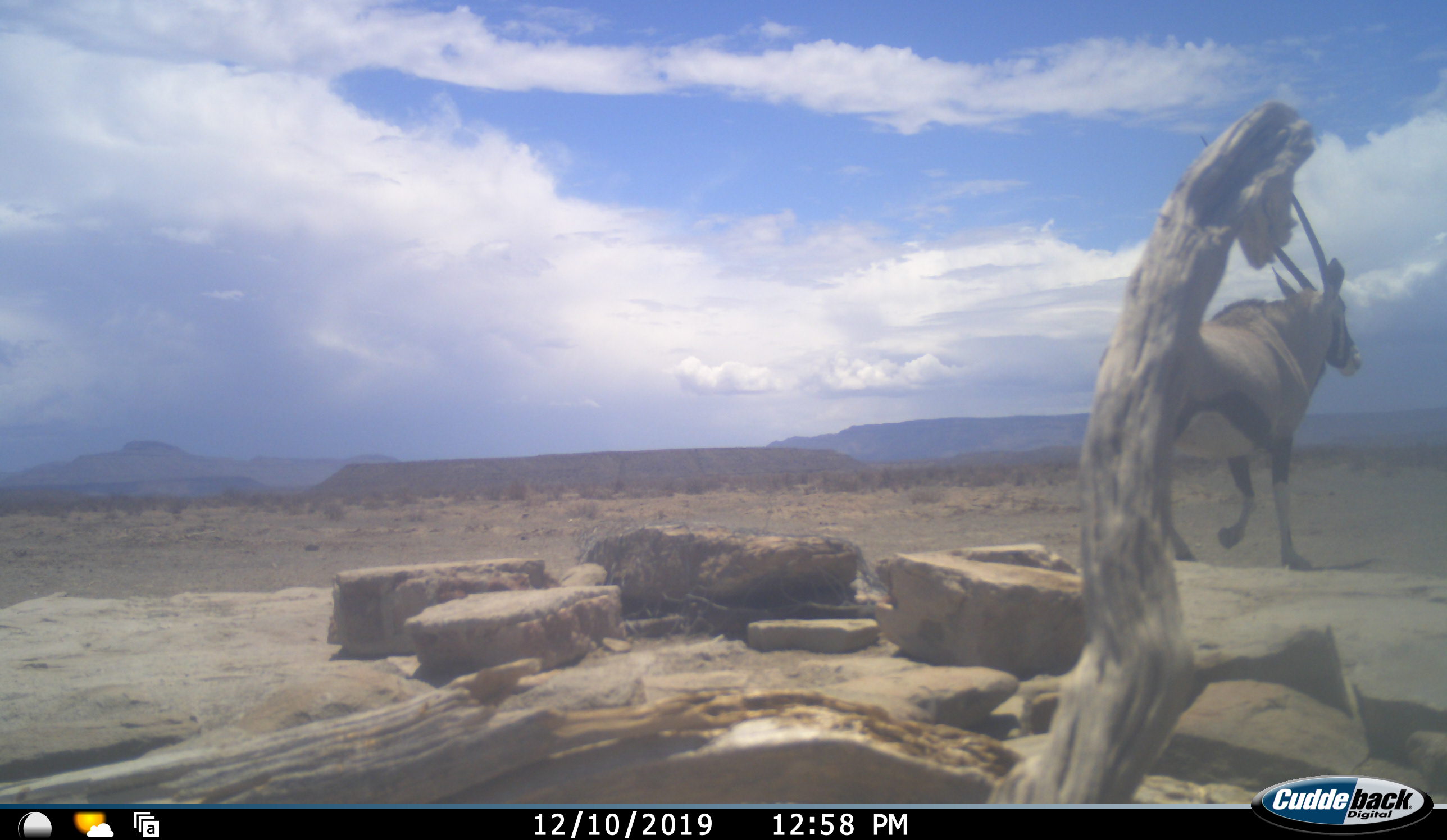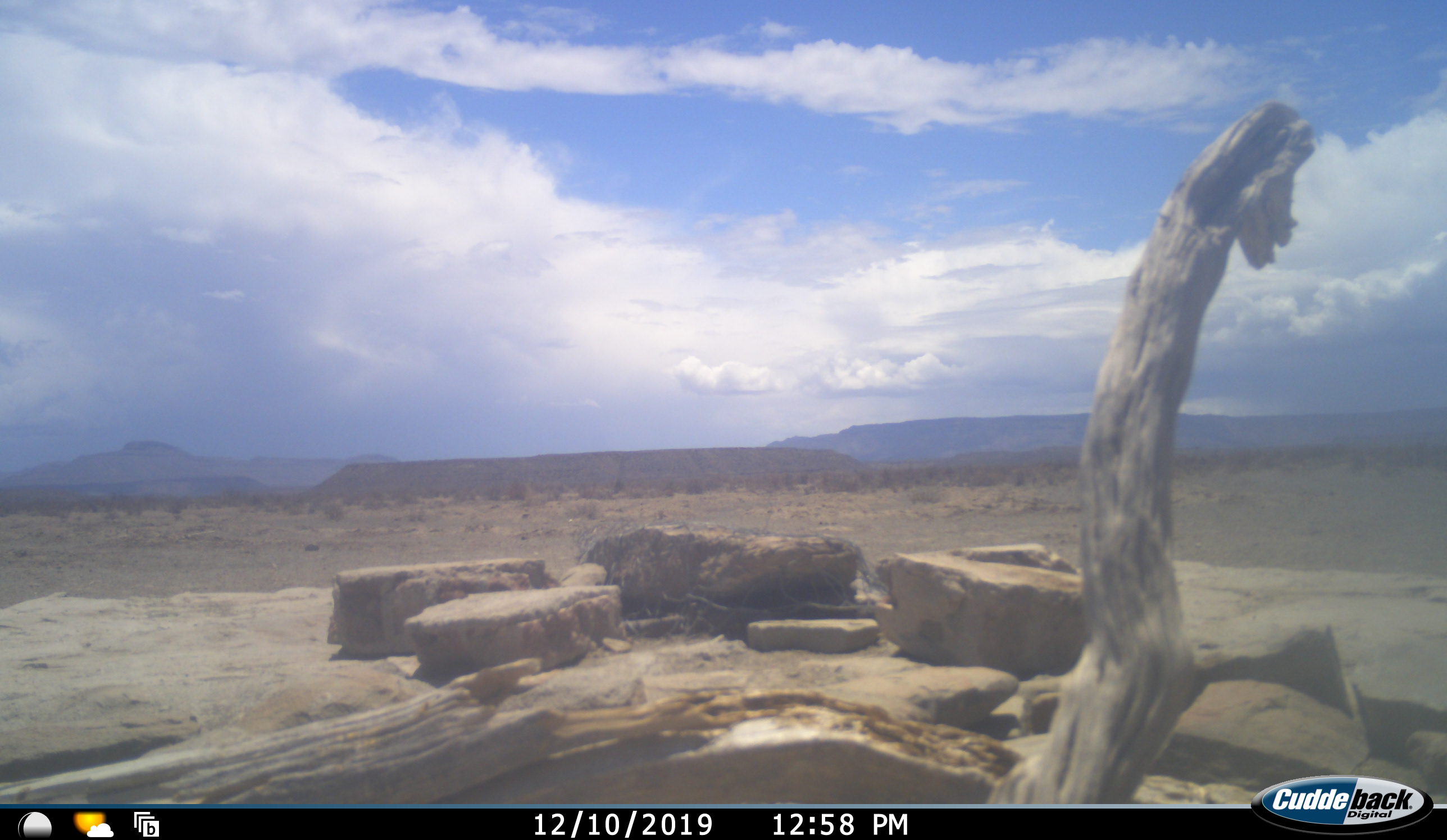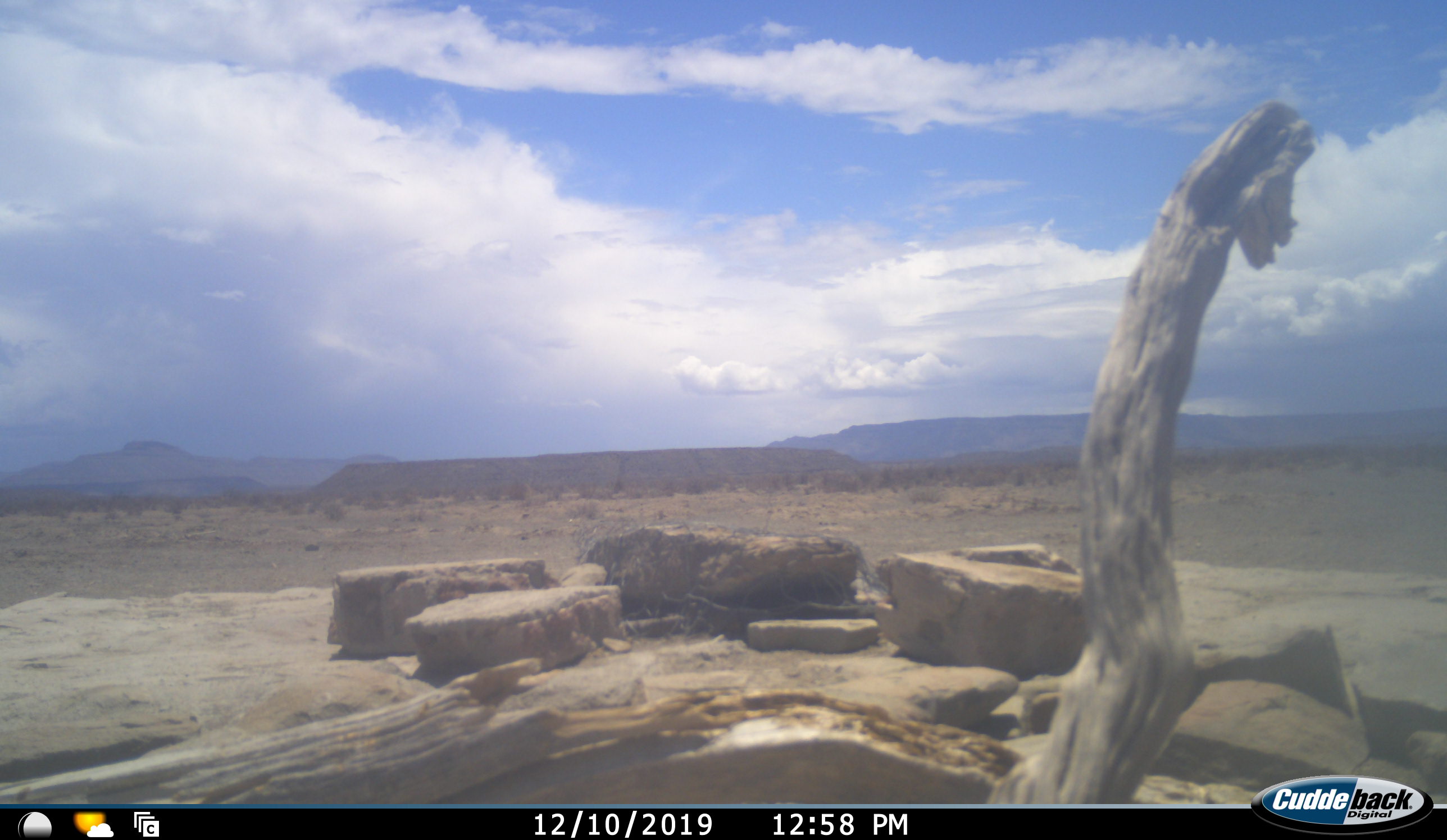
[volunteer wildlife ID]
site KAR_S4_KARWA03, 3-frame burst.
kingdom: Animalia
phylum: Chordata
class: Mammalia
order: Artiodactyla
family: Bovidae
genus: Oryx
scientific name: Oryx gazella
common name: gemsbok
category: oryx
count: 1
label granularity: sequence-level